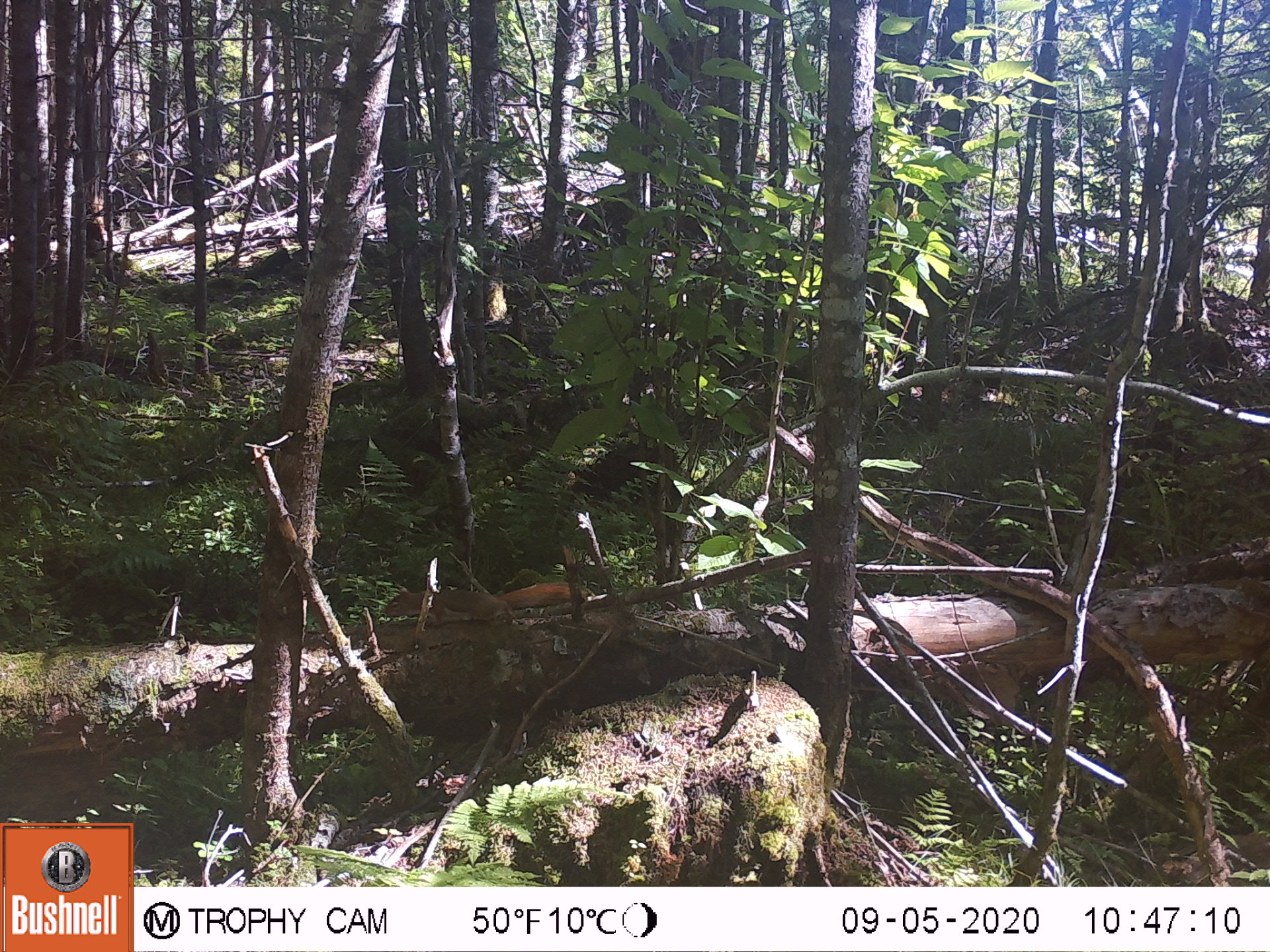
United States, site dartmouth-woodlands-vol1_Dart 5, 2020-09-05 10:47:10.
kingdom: Animalia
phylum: Chordata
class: Mammalia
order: Rodentia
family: Sciuridae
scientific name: Sciuridae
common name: squirrel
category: squirrel sp.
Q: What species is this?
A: Squirrel sp. (squirrel) (Sciuridae).